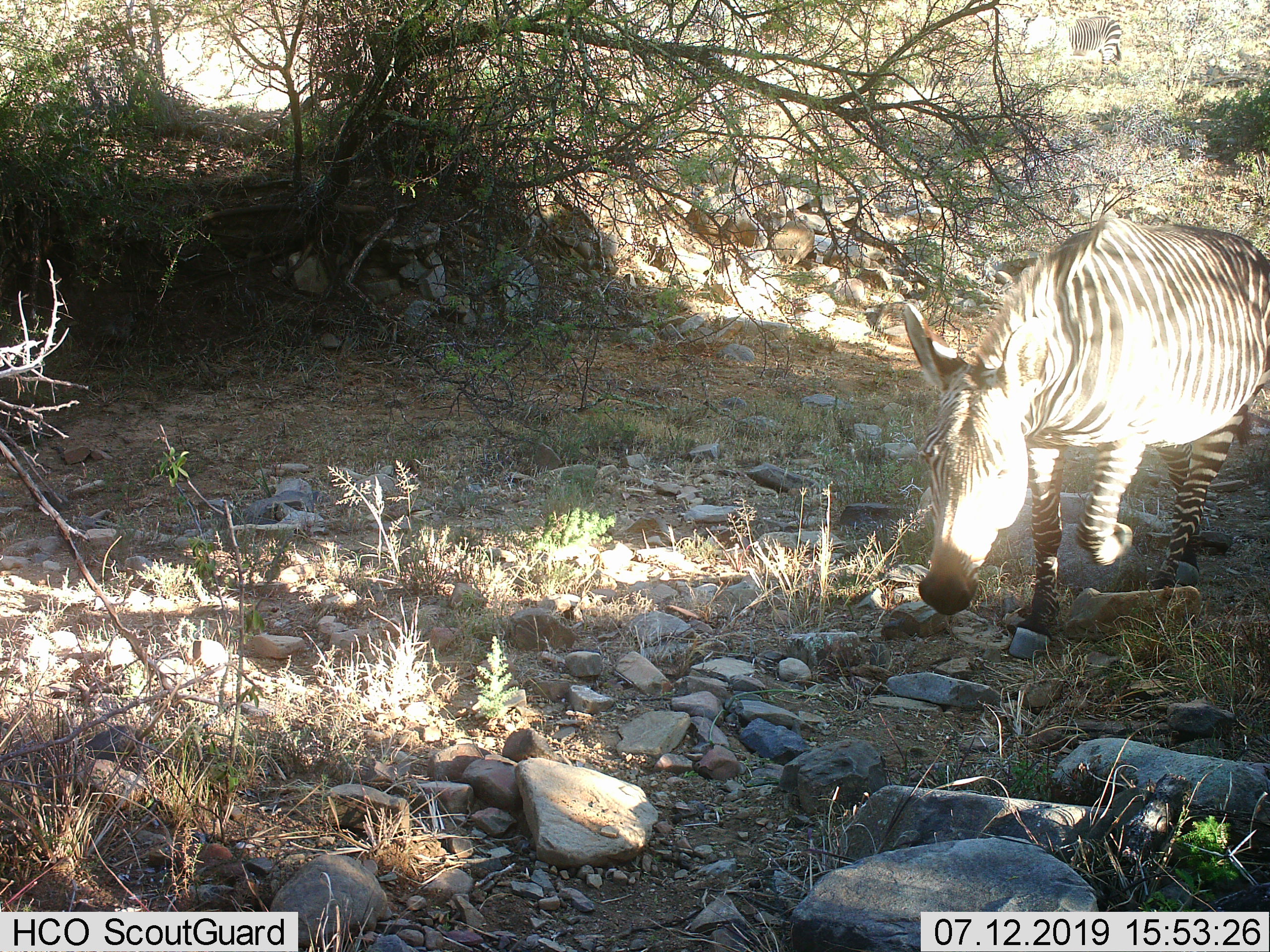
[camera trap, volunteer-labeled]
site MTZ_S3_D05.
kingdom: Animalia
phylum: Chordata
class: Mammalia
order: Perissodactyla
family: Equidae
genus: Equus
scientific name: Equus zebra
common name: mountain zebra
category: zebramountain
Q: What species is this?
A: Zebramountain (mountain zebra) (Equus zebra).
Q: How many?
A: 1.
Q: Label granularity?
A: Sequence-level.